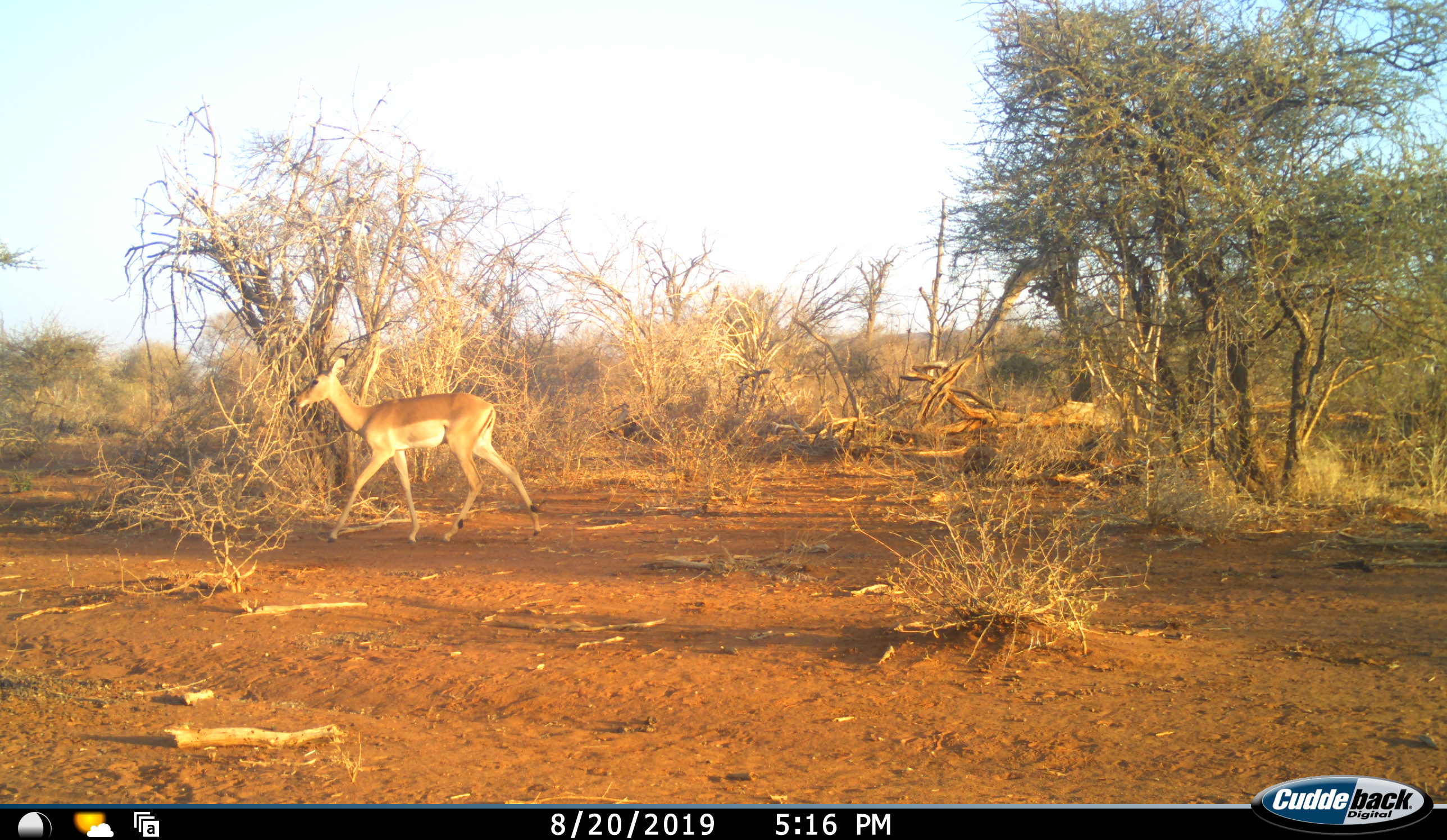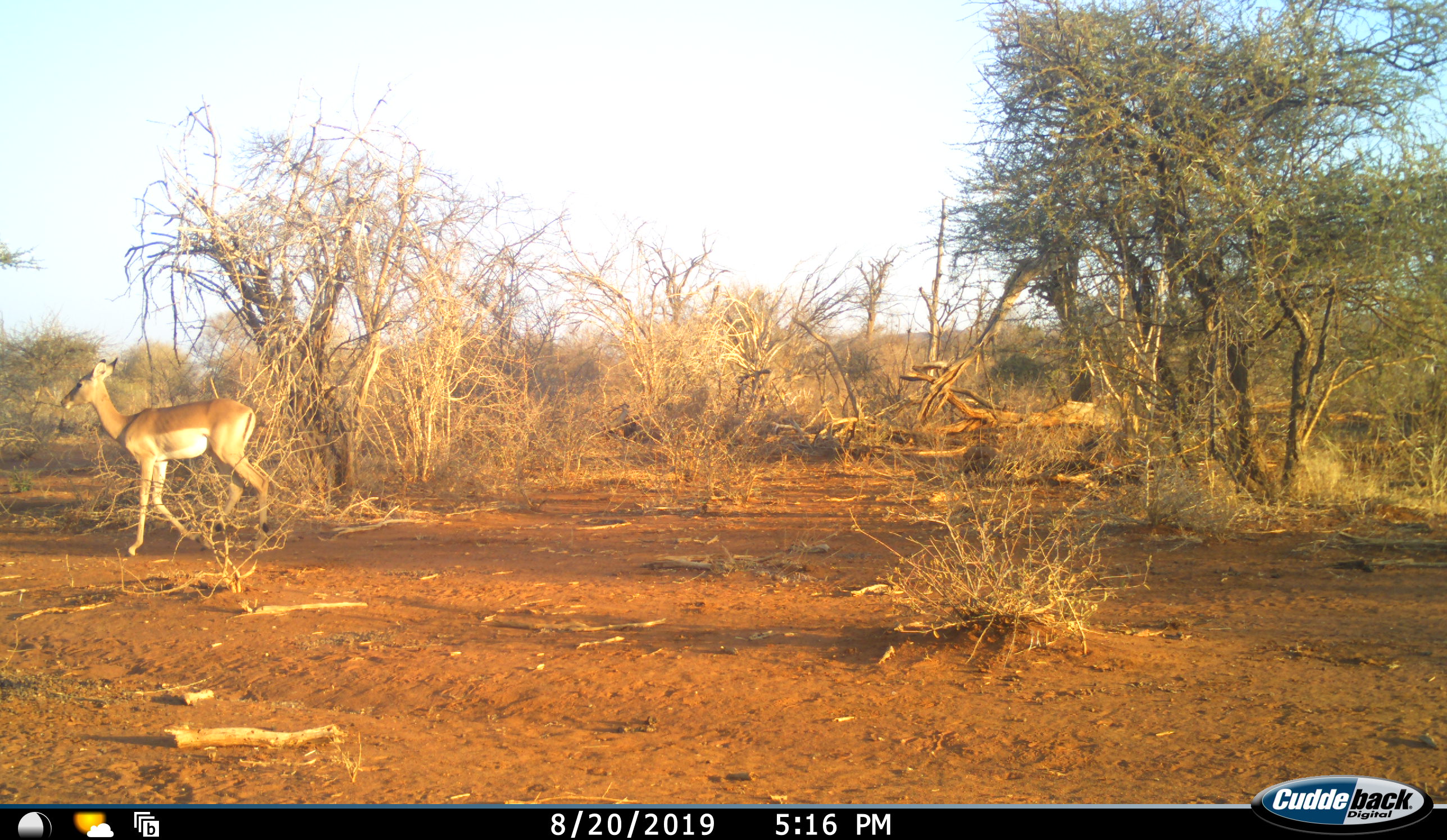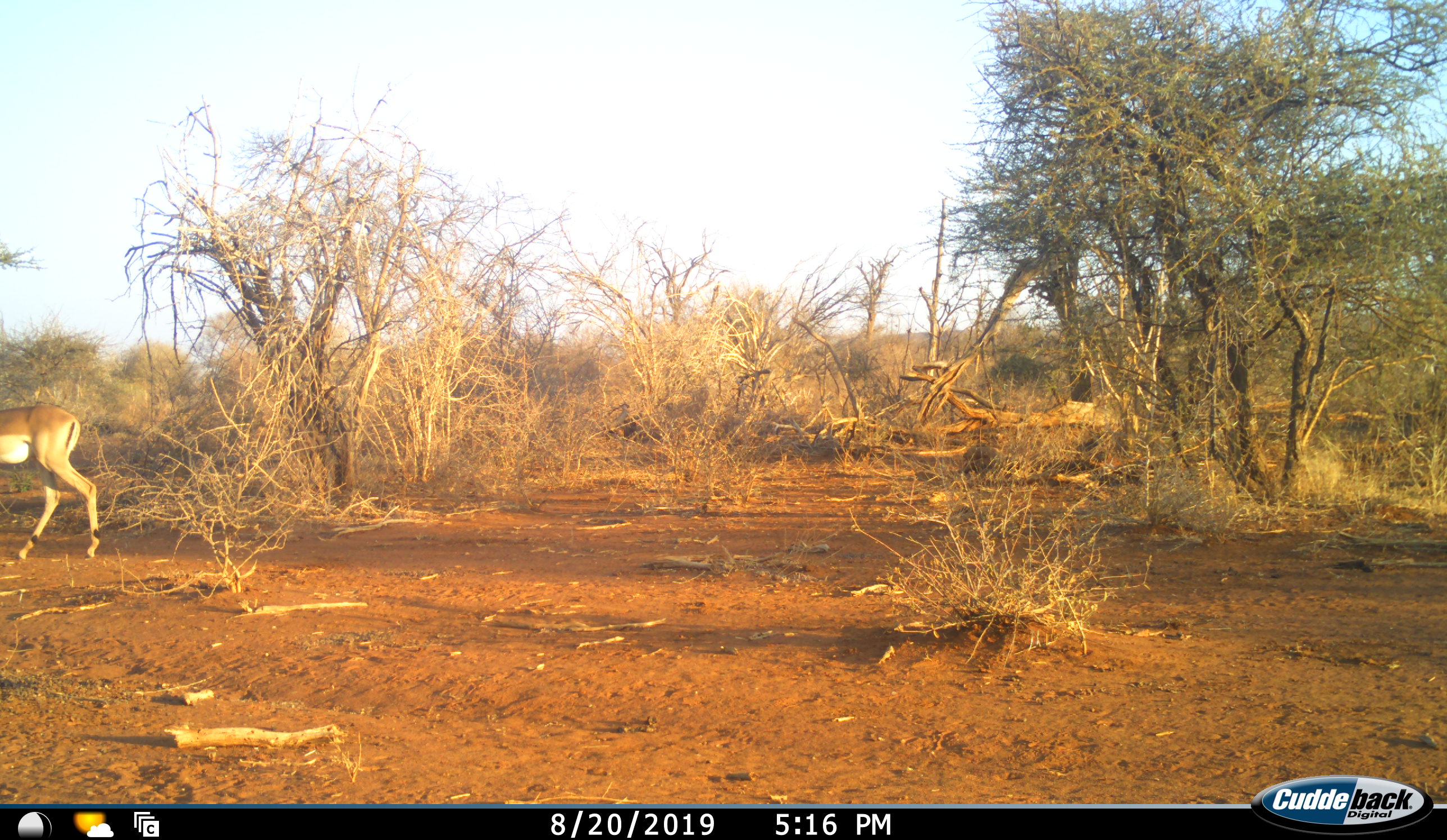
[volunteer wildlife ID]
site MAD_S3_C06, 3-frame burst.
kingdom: Animalia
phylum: Chordata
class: Mammalia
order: Artiodactyla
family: Bovidae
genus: Aepyceros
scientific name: Aepyceros melampus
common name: impala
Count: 1.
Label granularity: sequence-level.